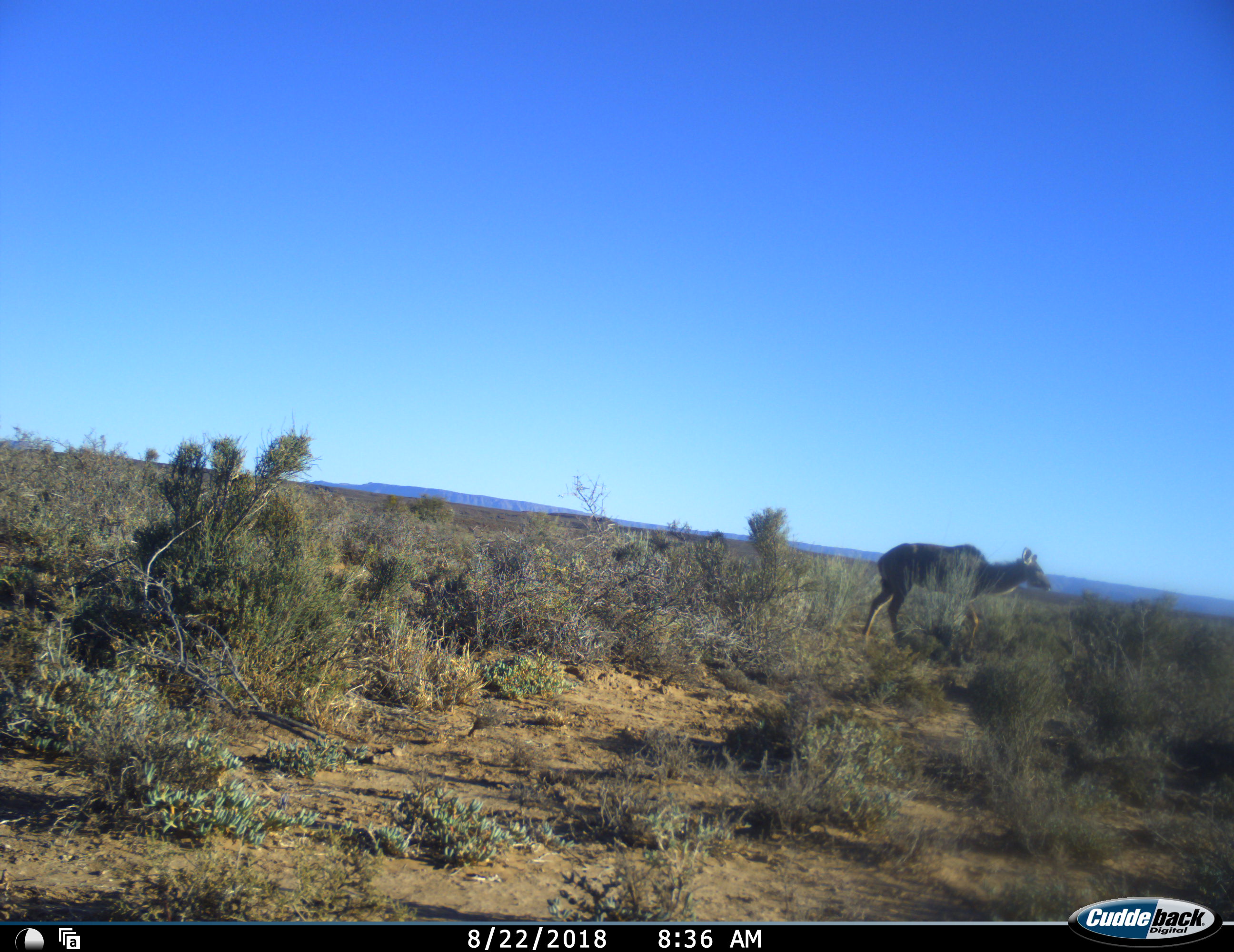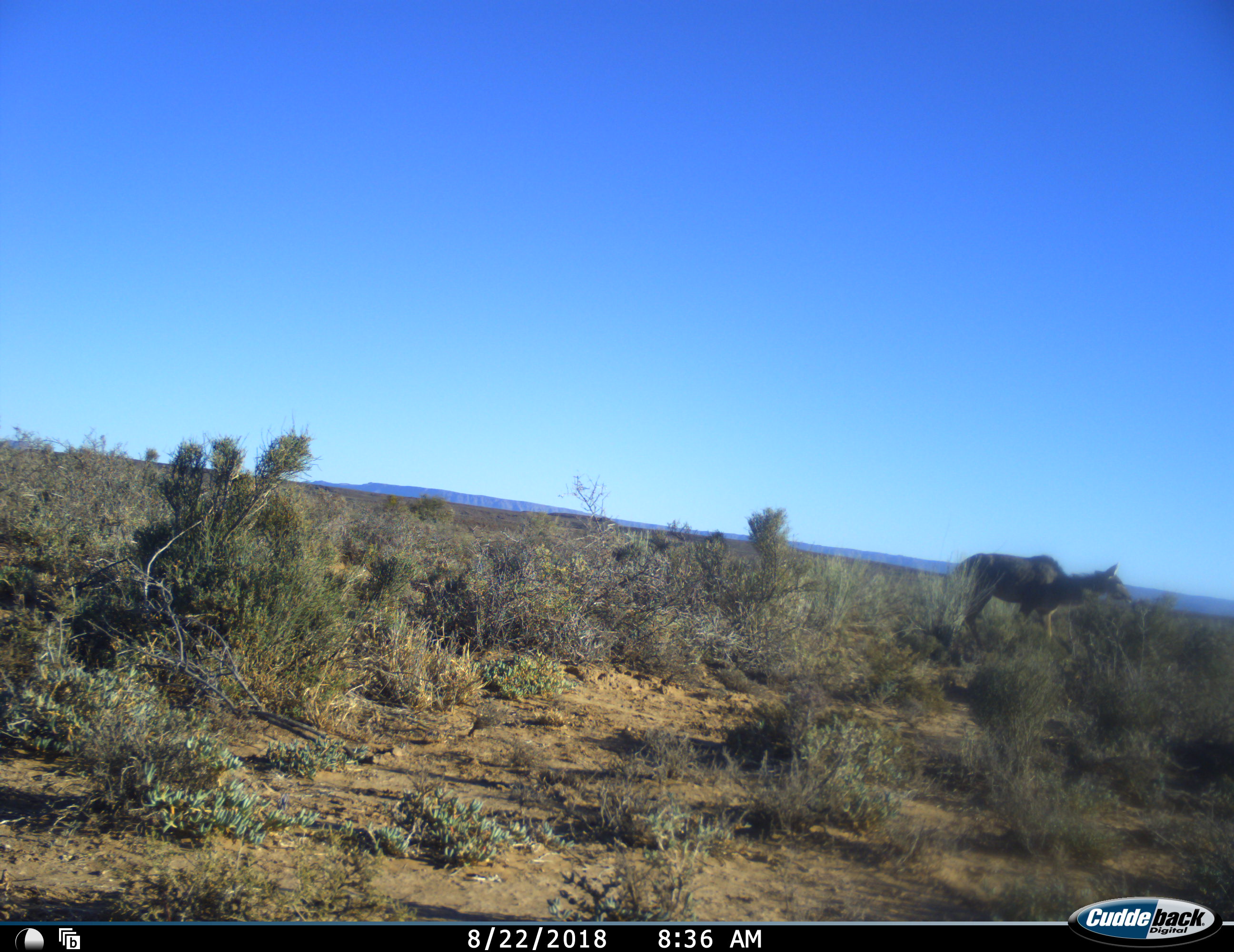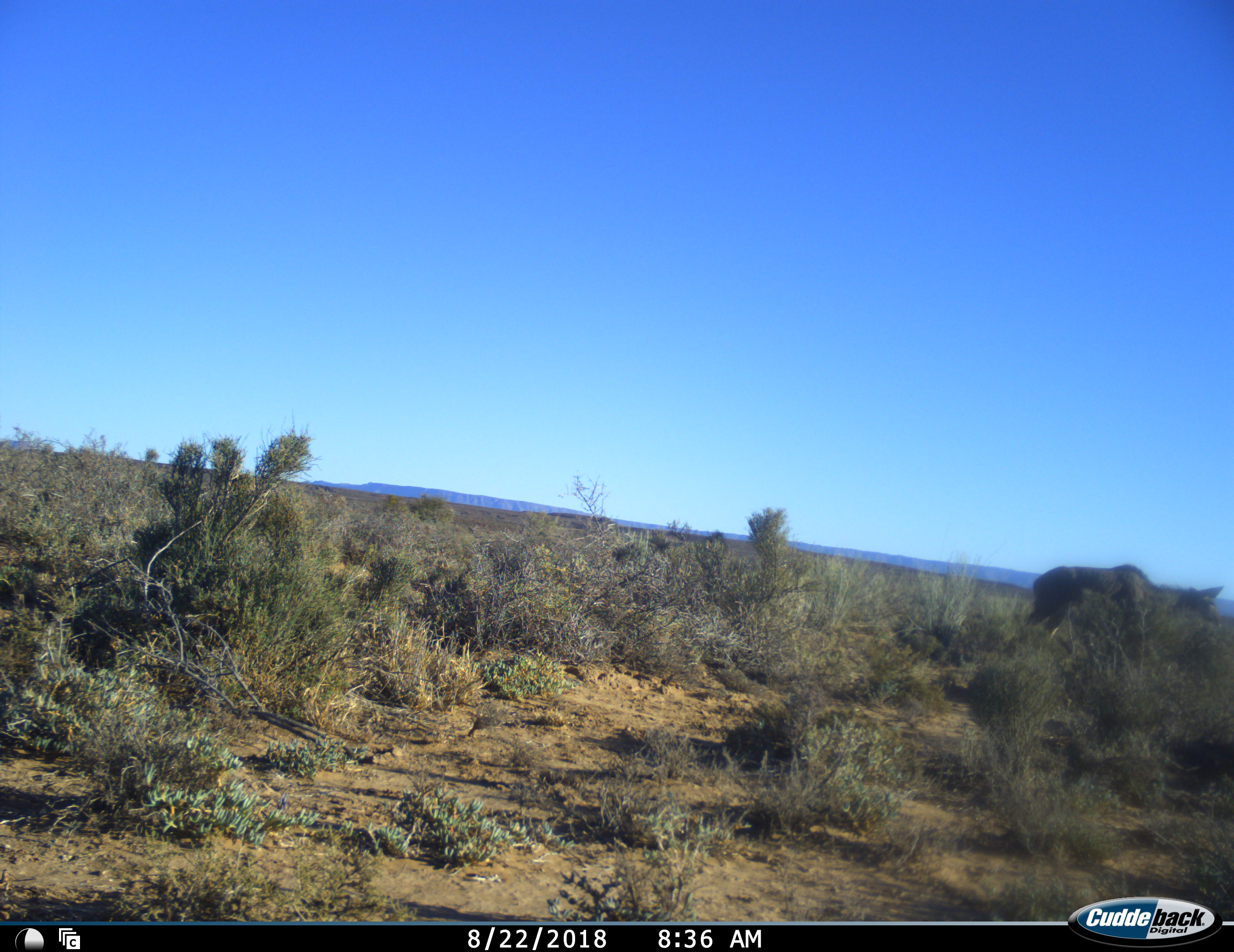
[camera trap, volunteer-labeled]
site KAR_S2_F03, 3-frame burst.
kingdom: Animalia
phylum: Chordata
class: Mammalia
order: Artiodactyla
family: Bovidae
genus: Tragelaphus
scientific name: Tragelaphus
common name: kudu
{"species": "kudu (Tragelaphus)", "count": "1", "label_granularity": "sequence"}